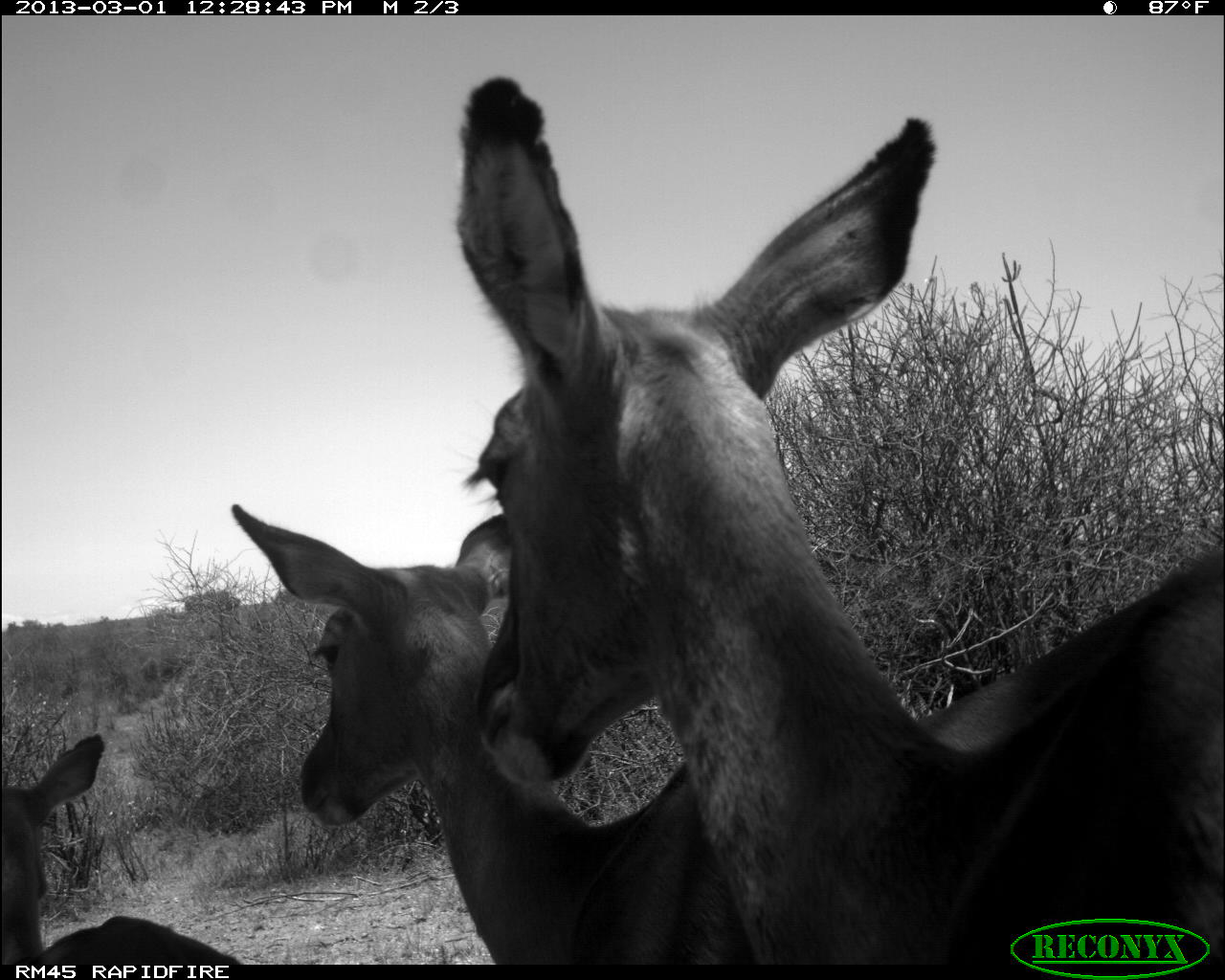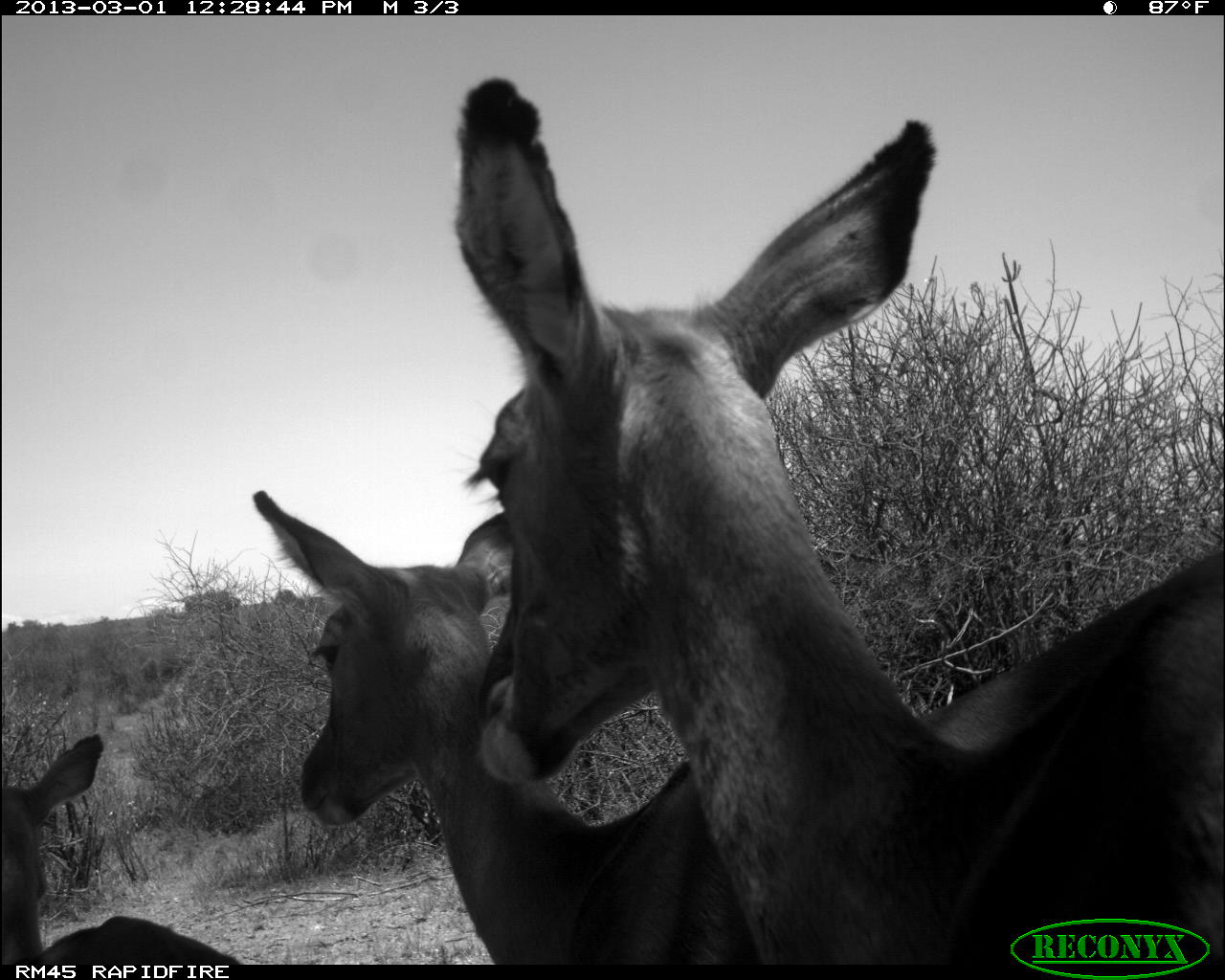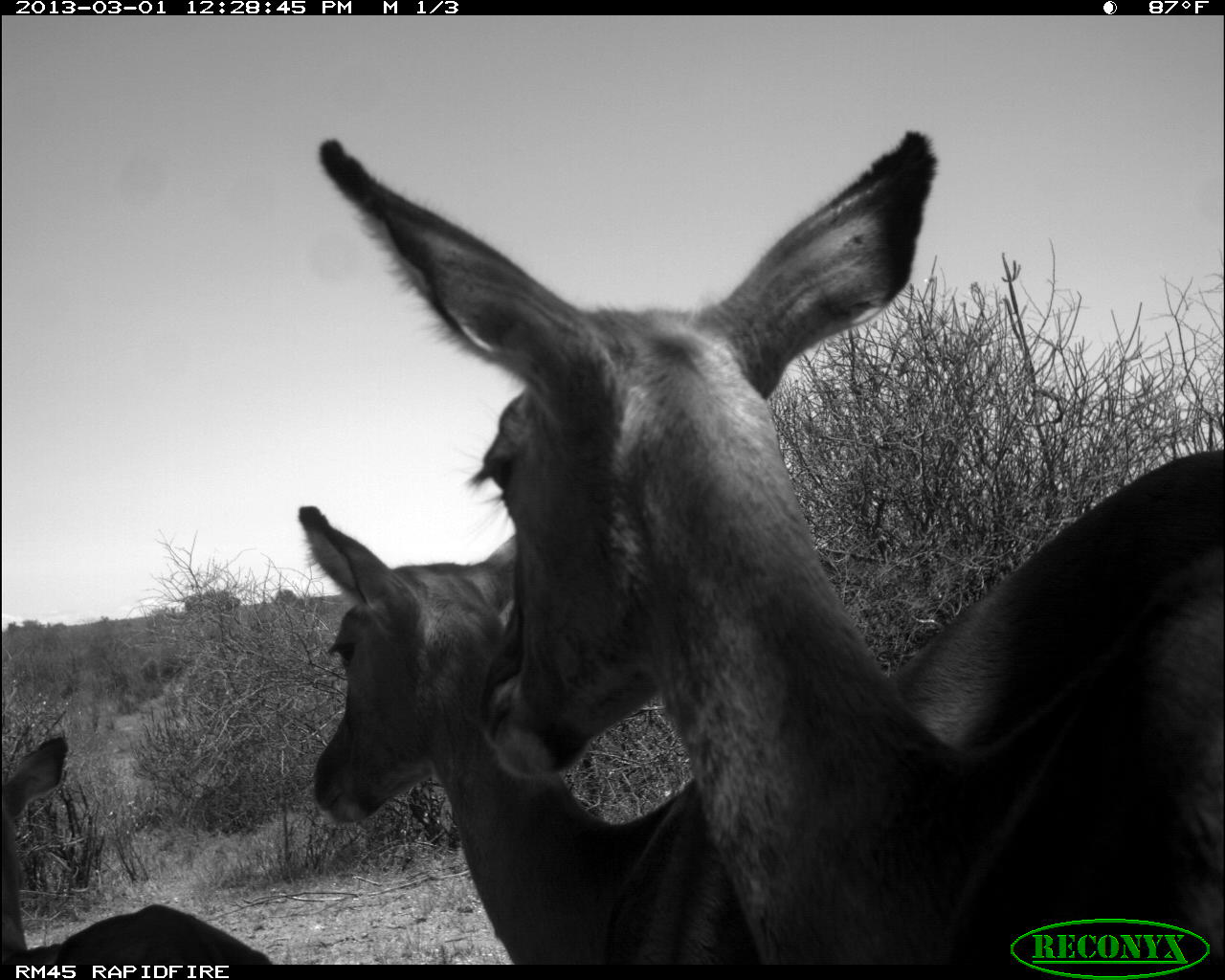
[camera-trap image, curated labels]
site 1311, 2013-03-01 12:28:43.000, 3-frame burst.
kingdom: Animalia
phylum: Chordata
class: Mammalia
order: Artiodactyla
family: Bovidae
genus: Aepyceros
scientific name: Aepyceros melampus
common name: impala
Aepyceros melampus (impala), count 3.